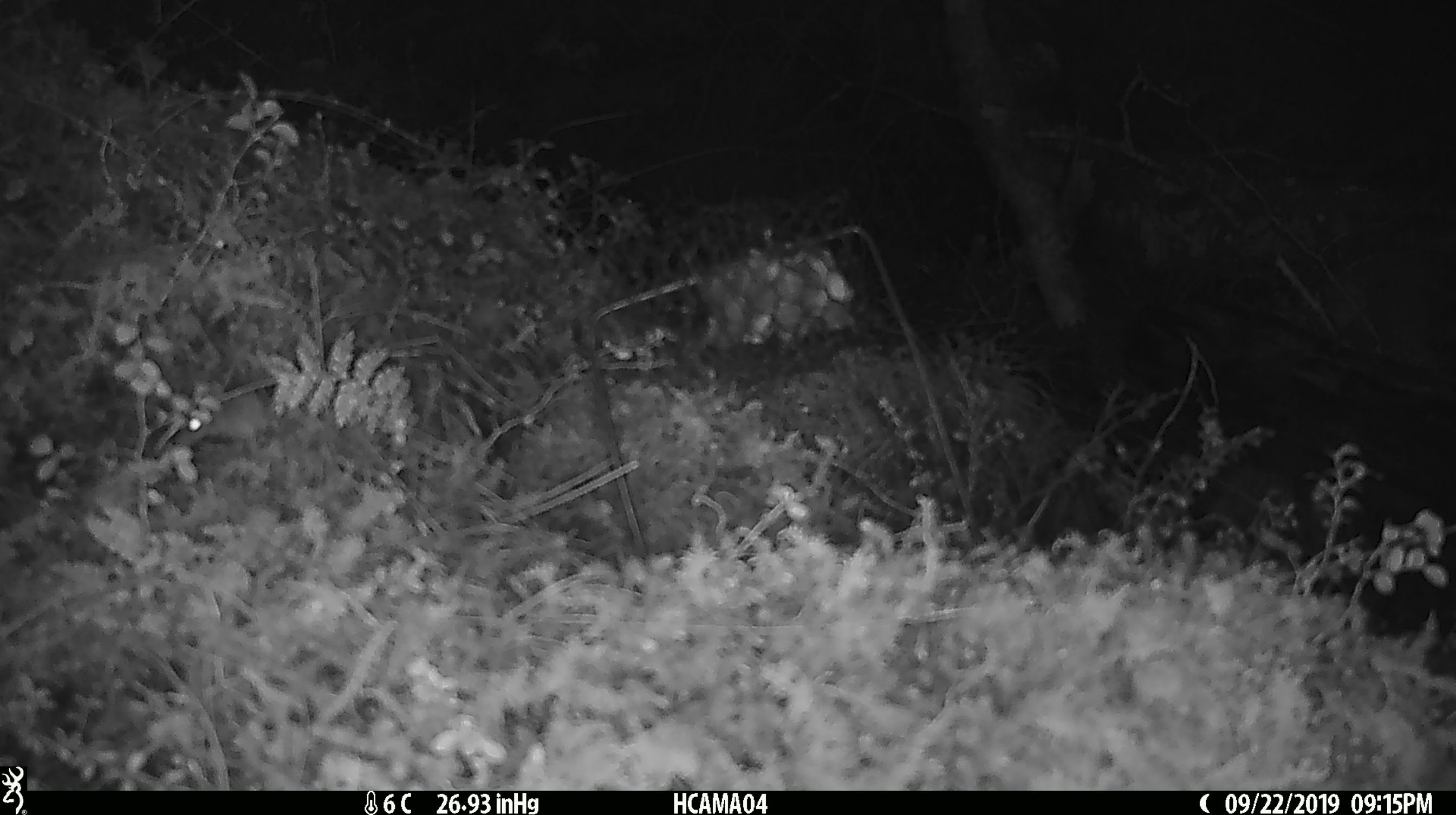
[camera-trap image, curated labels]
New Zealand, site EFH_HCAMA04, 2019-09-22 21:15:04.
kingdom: Animalia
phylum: Chordata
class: Mammalia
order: Rodentia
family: Muridae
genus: Mus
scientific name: Mus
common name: mouse